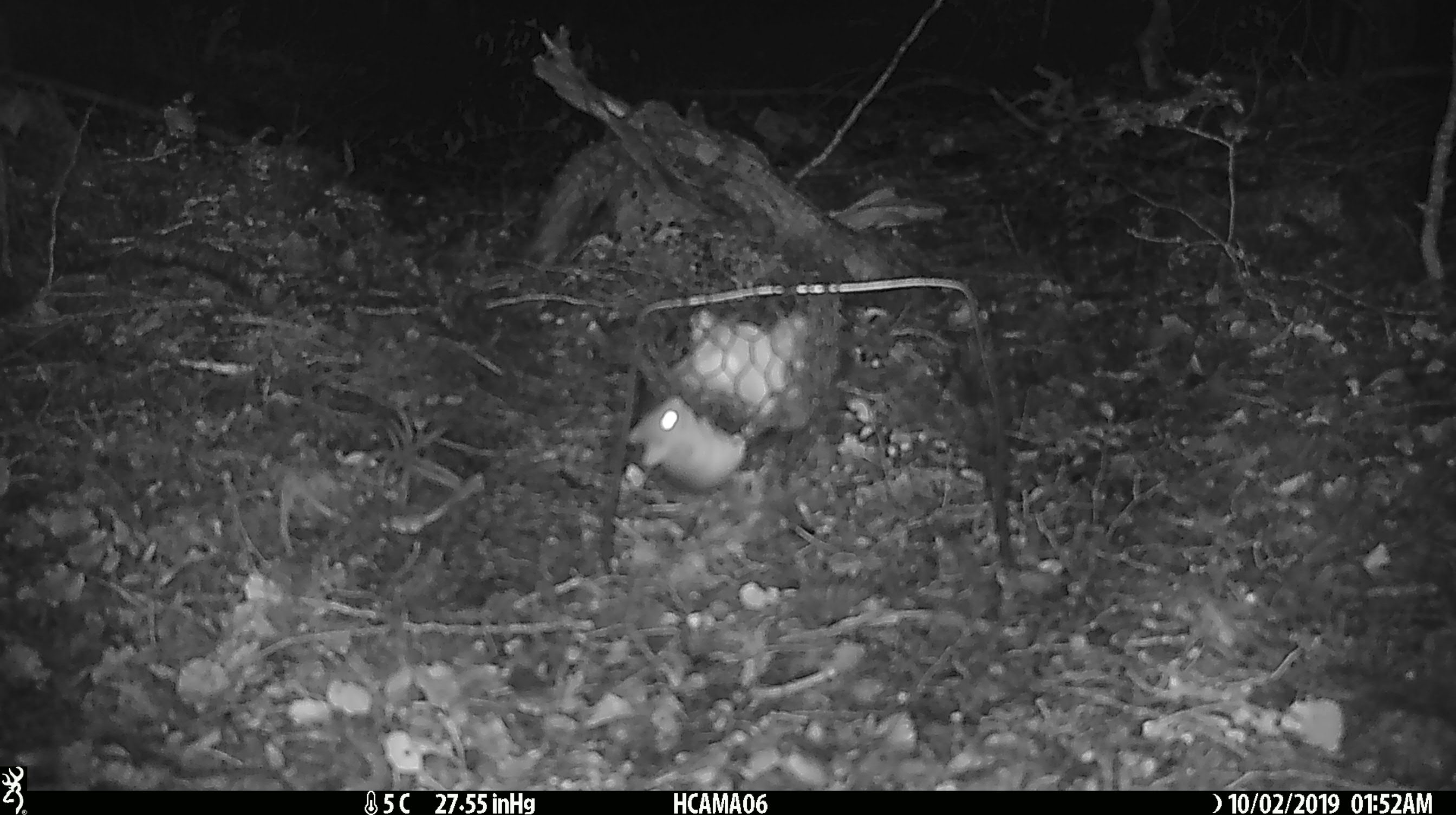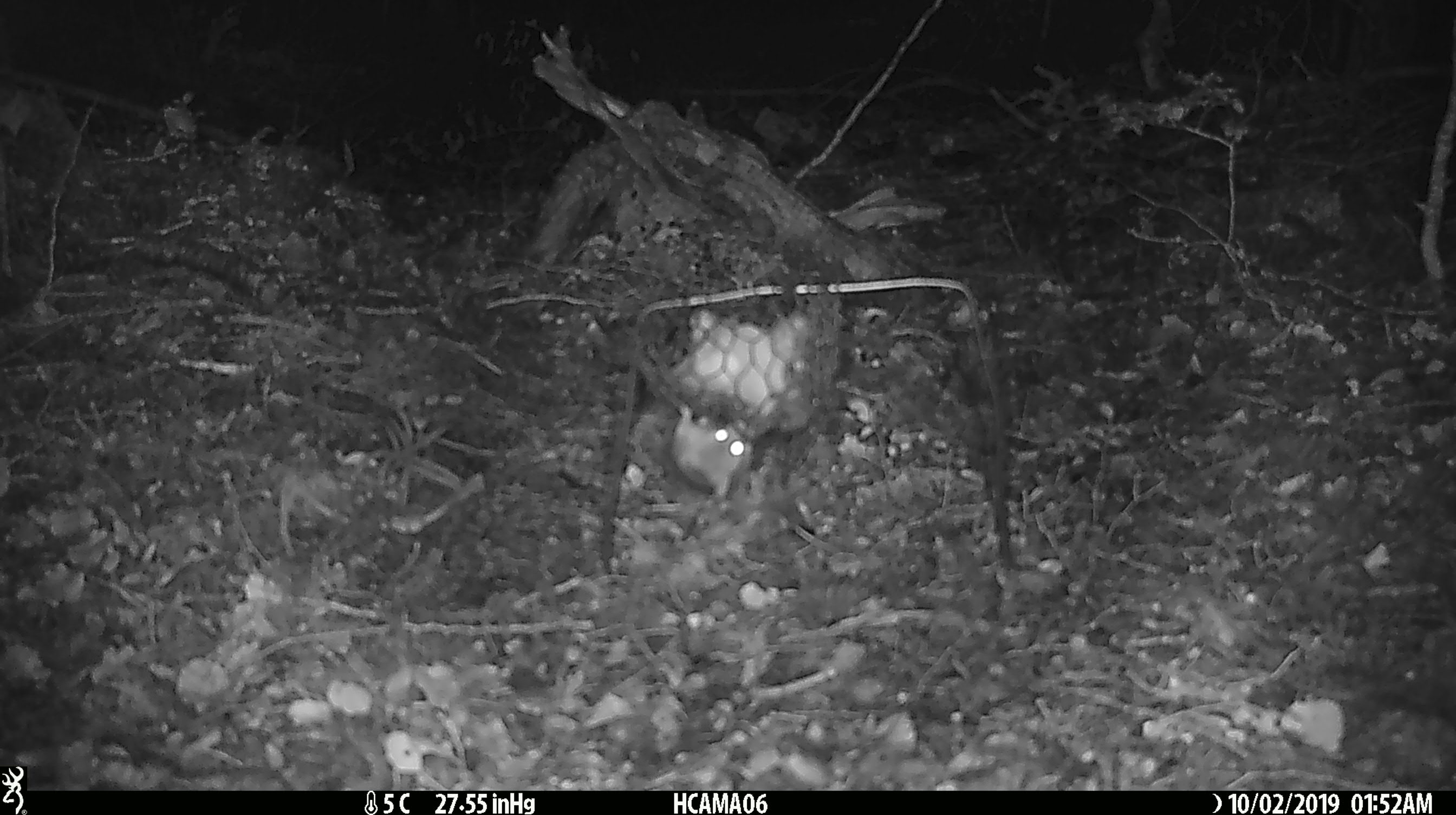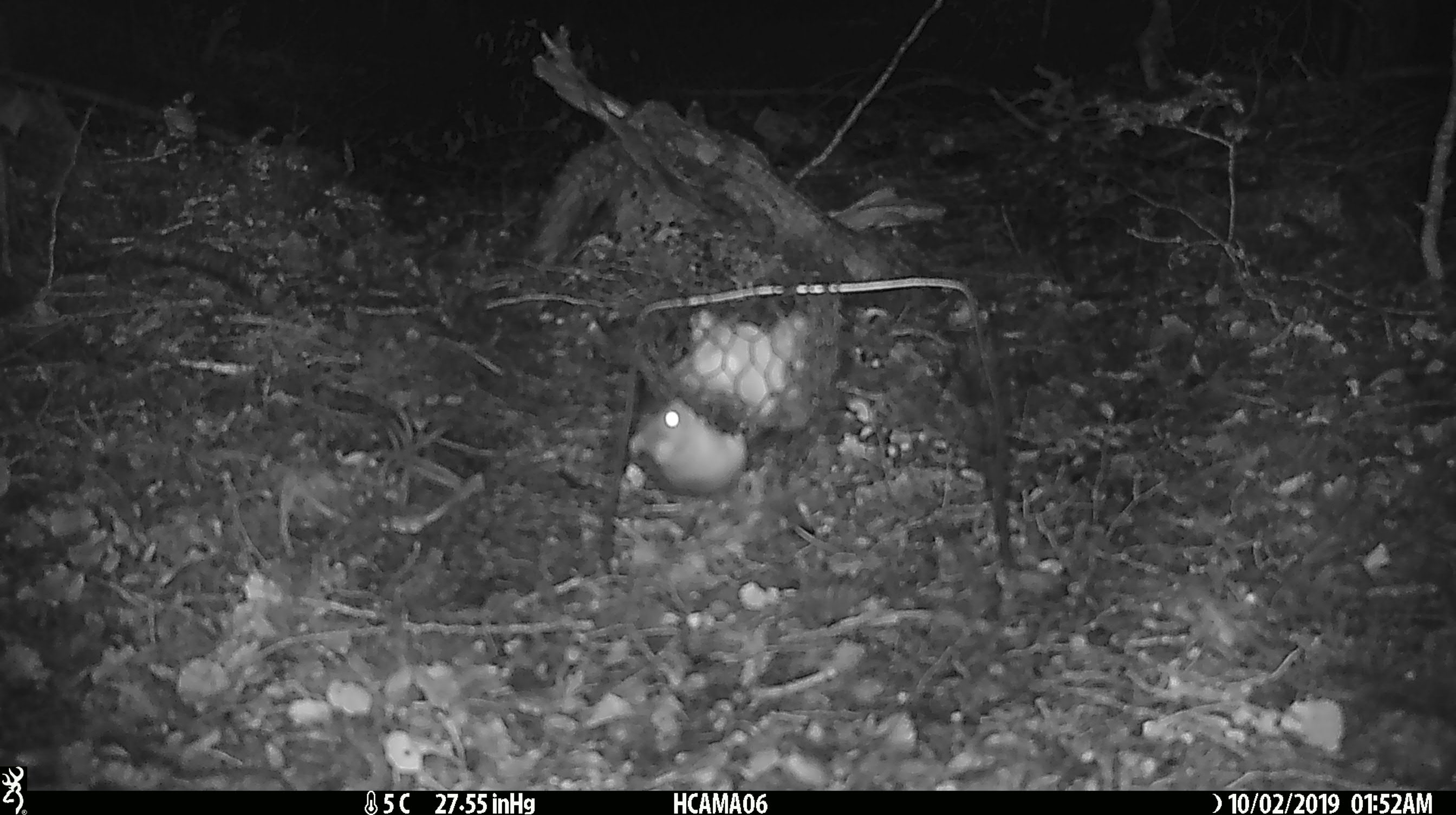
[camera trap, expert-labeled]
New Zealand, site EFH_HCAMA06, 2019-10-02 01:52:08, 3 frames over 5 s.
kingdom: Animalia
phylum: Chordata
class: Mammalia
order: Rodentia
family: Muridae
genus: Mus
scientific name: Mus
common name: mouse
Mouse (Mus).